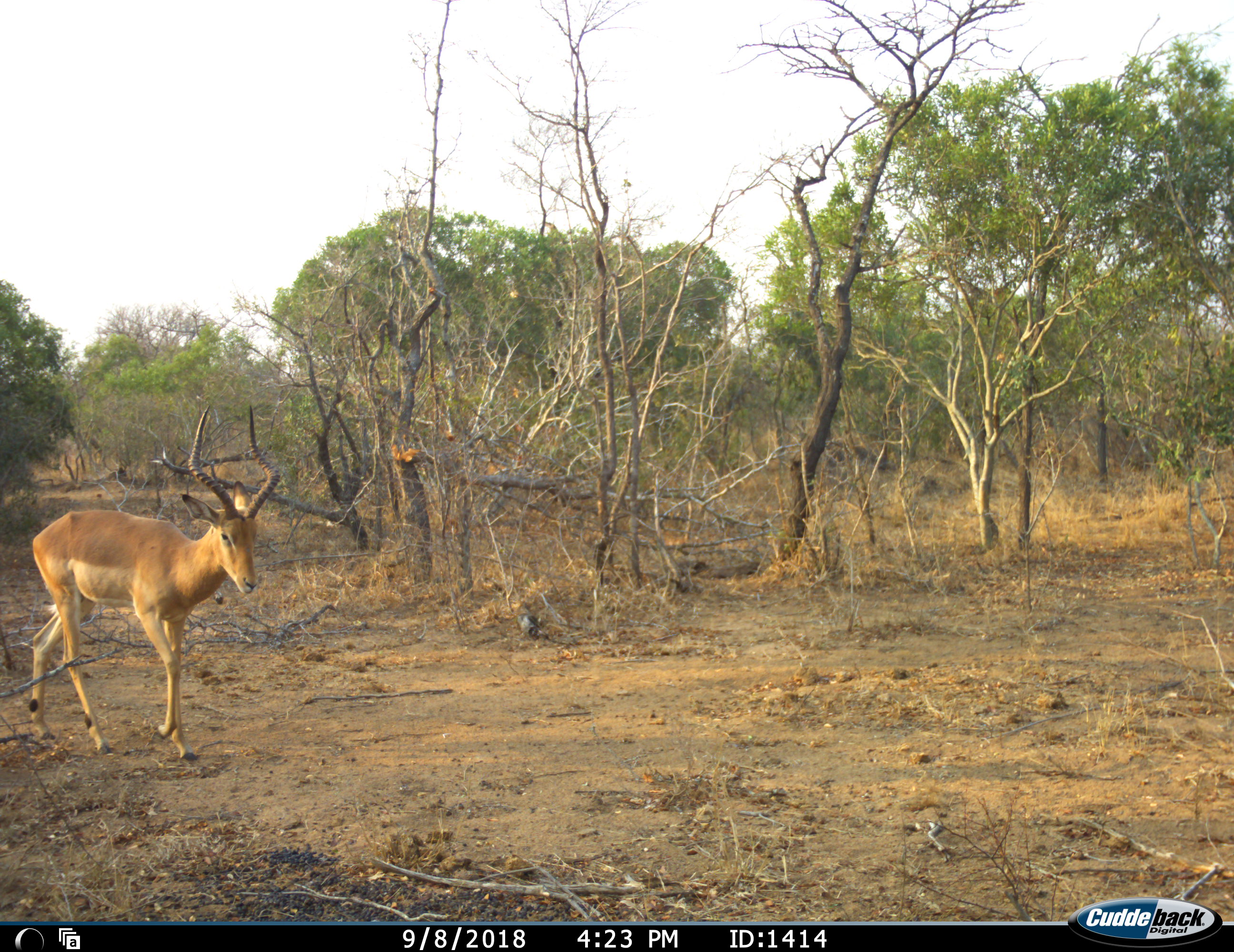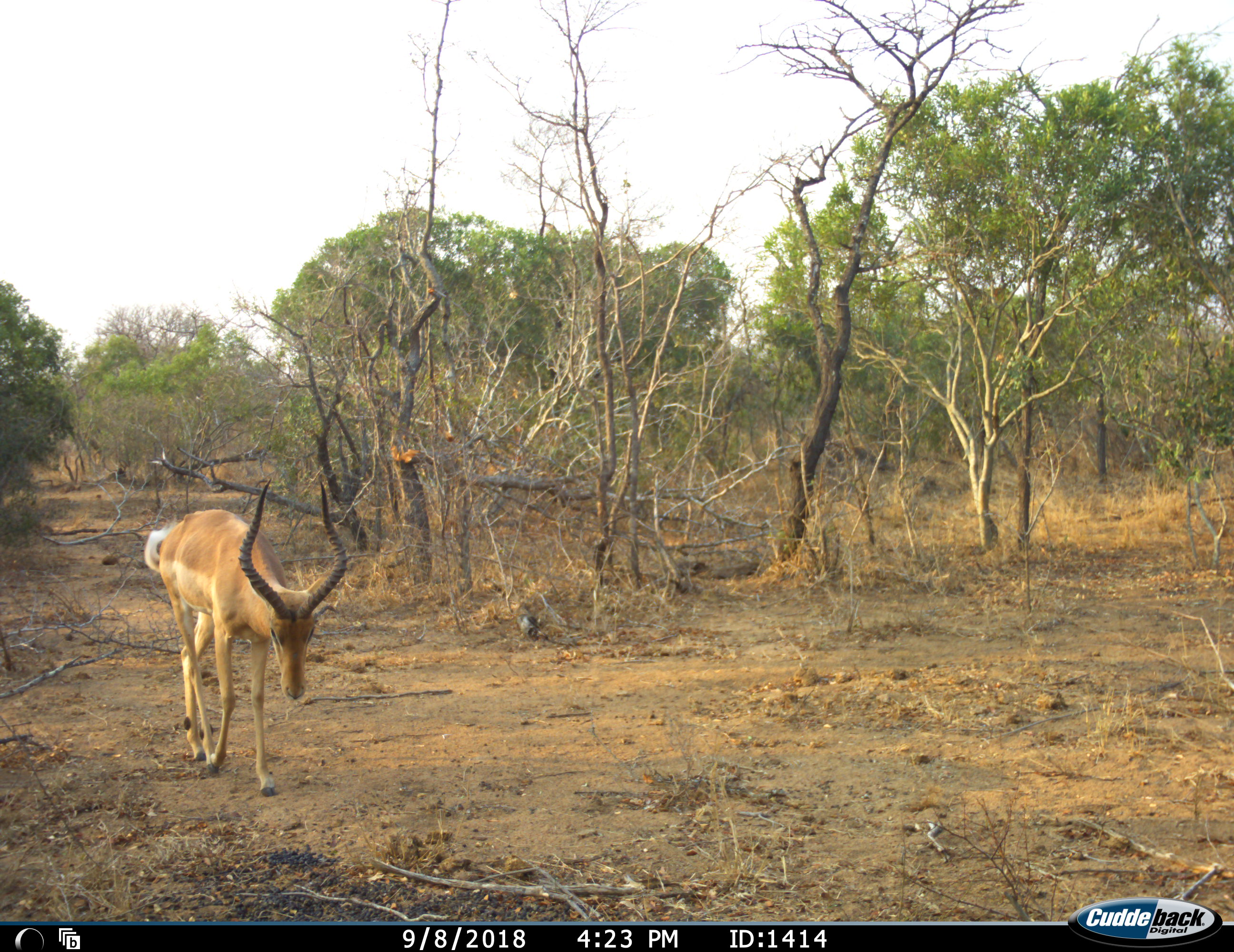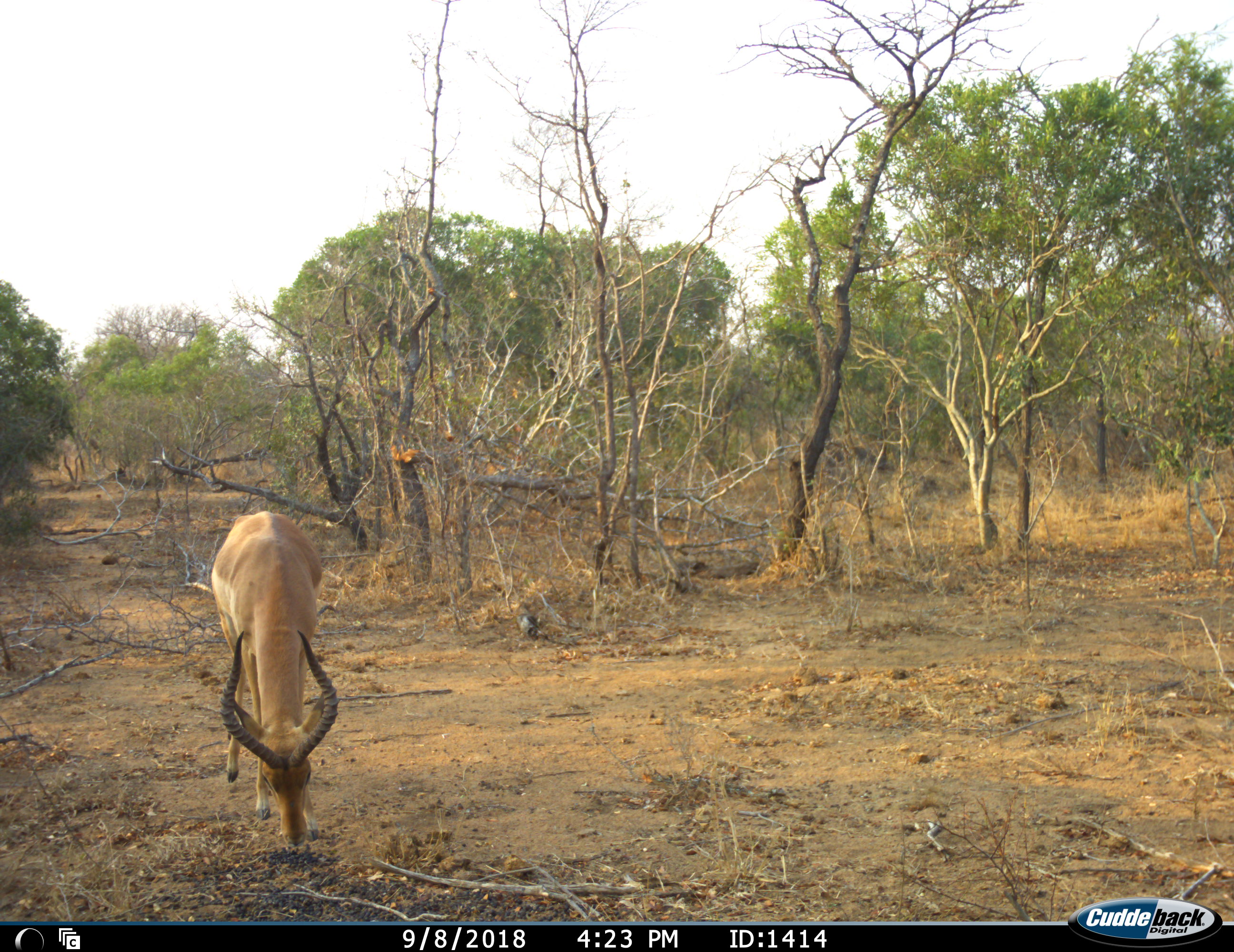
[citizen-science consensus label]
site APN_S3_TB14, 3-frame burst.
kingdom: Animalia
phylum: Chordata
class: Mammalia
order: Artiodactyla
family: Bovidae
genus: Aepyceros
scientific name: Aepyceros melampus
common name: impala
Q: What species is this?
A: Impala (Aepyceros melampus).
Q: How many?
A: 1.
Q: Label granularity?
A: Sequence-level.